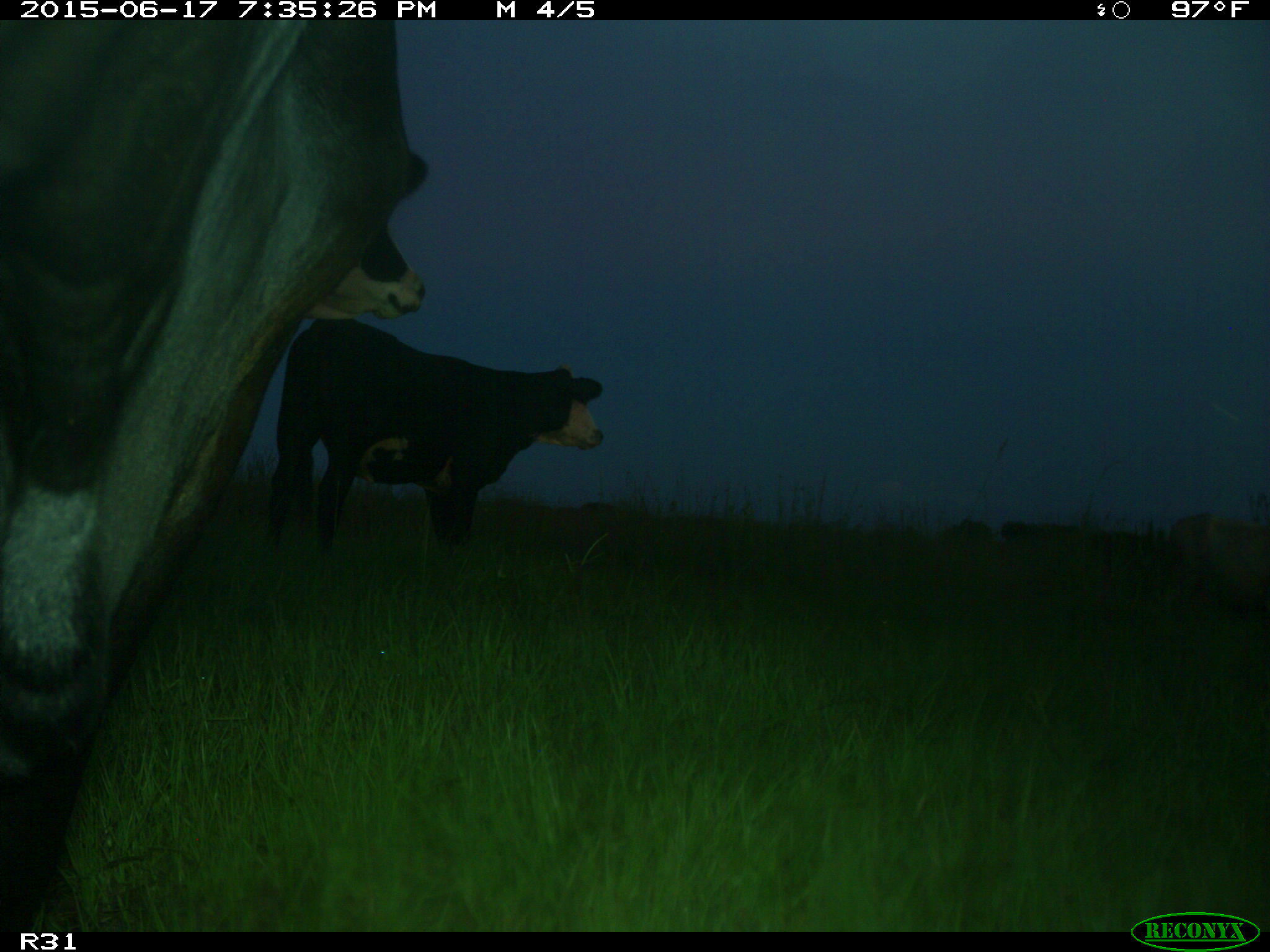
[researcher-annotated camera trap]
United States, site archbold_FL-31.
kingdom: Animalia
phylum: Chordata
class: Mammalia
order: Artiodactyla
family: Bovidae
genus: Bos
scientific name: Bos taurus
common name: domestic cow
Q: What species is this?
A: Bos taurus (domestic cow).